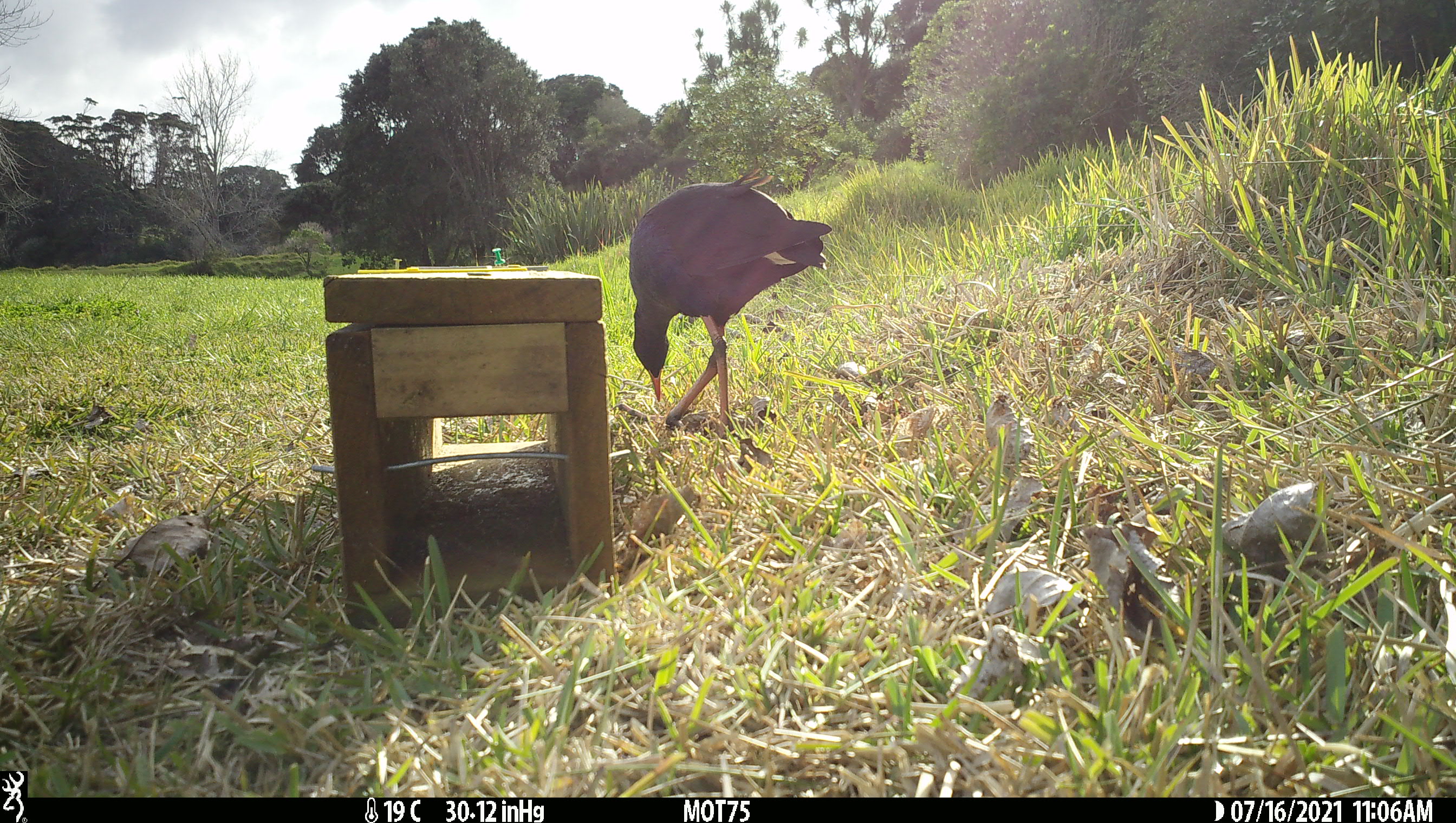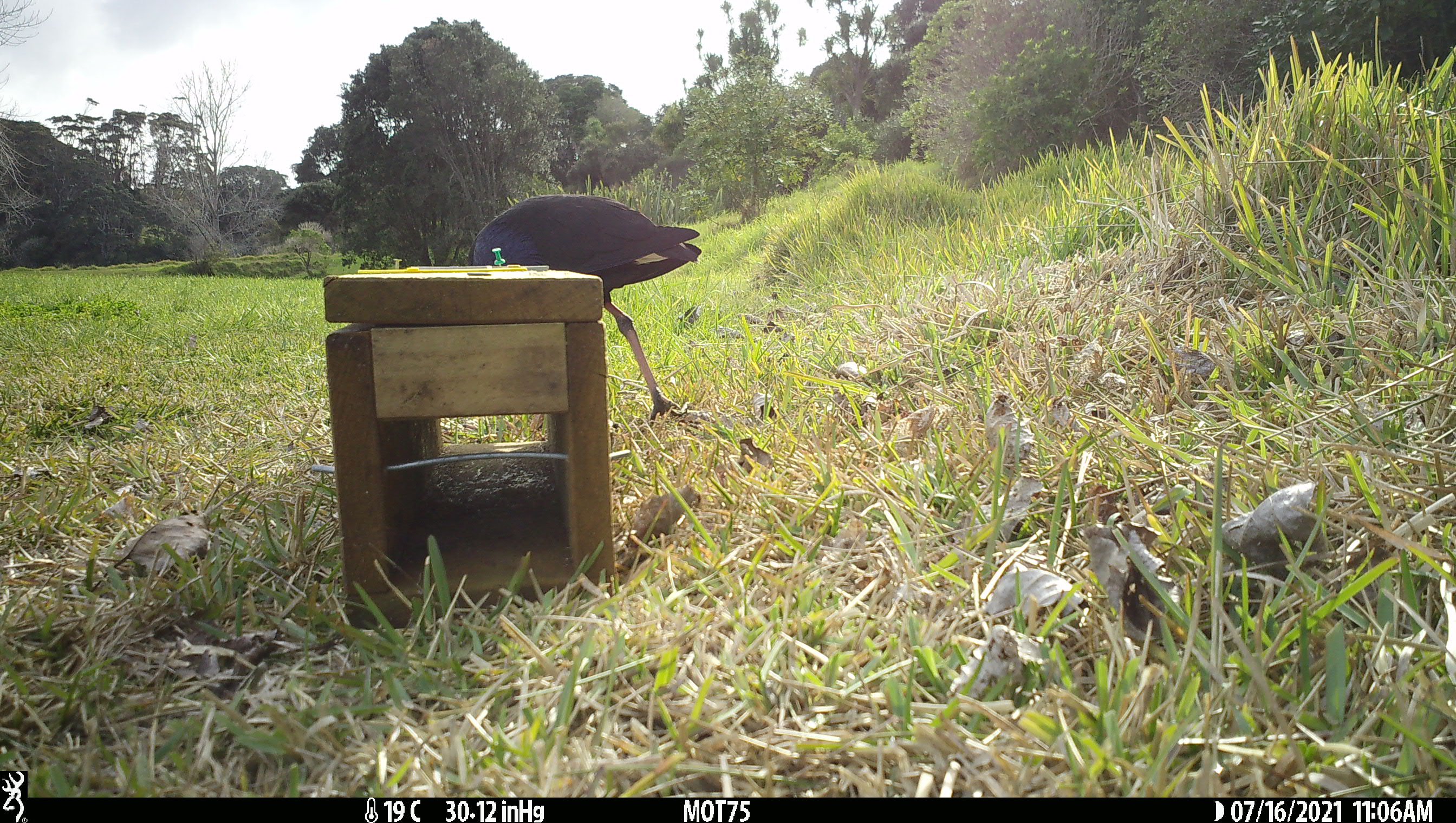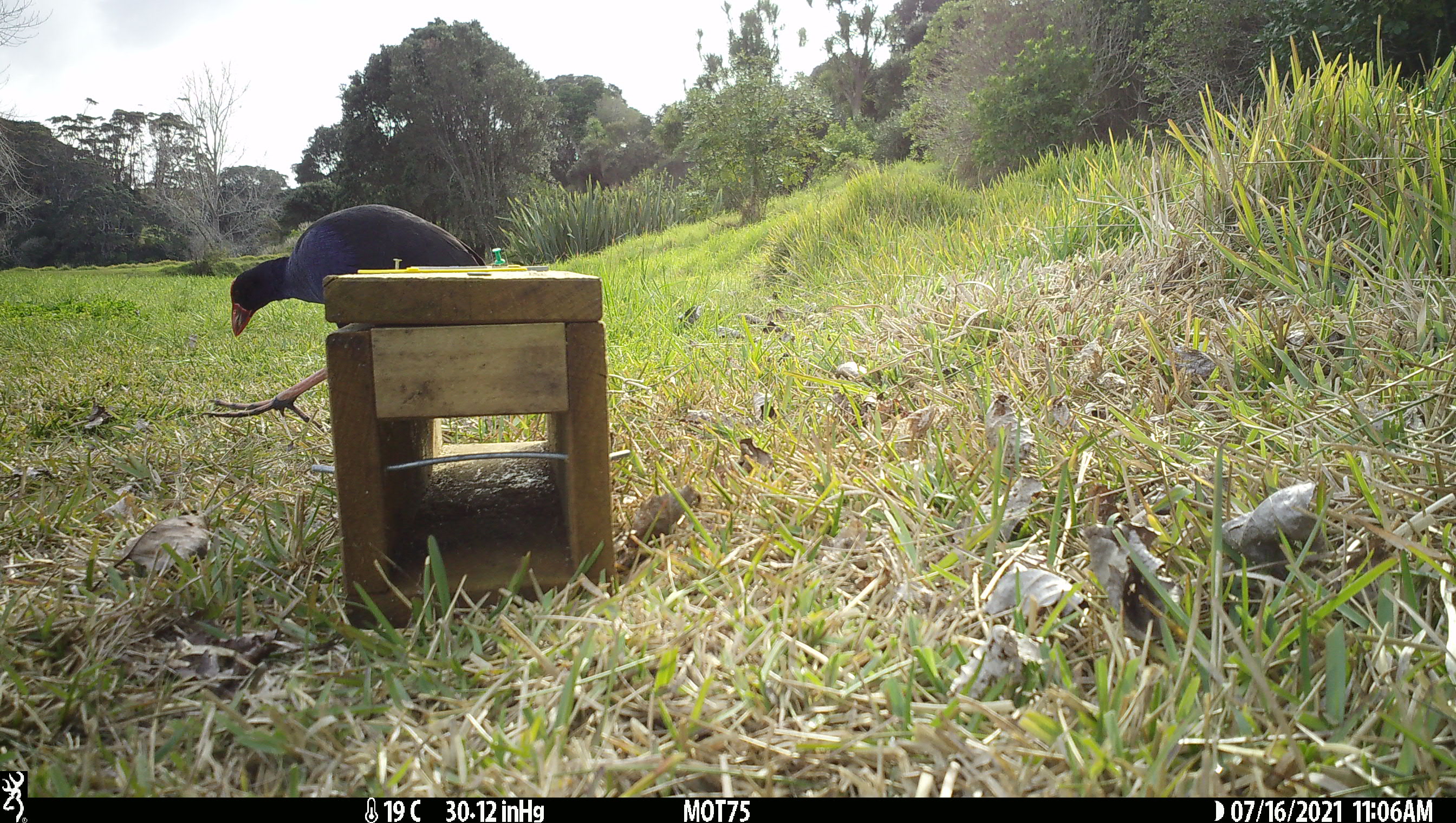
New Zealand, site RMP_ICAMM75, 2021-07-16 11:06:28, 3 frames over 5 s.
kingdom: Animalia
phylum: Chordata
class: Aves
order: Gruiformes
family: Rallidae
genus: Porphyrio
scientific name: Porphyrio melanotus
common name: australasian swamphen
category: pukeko